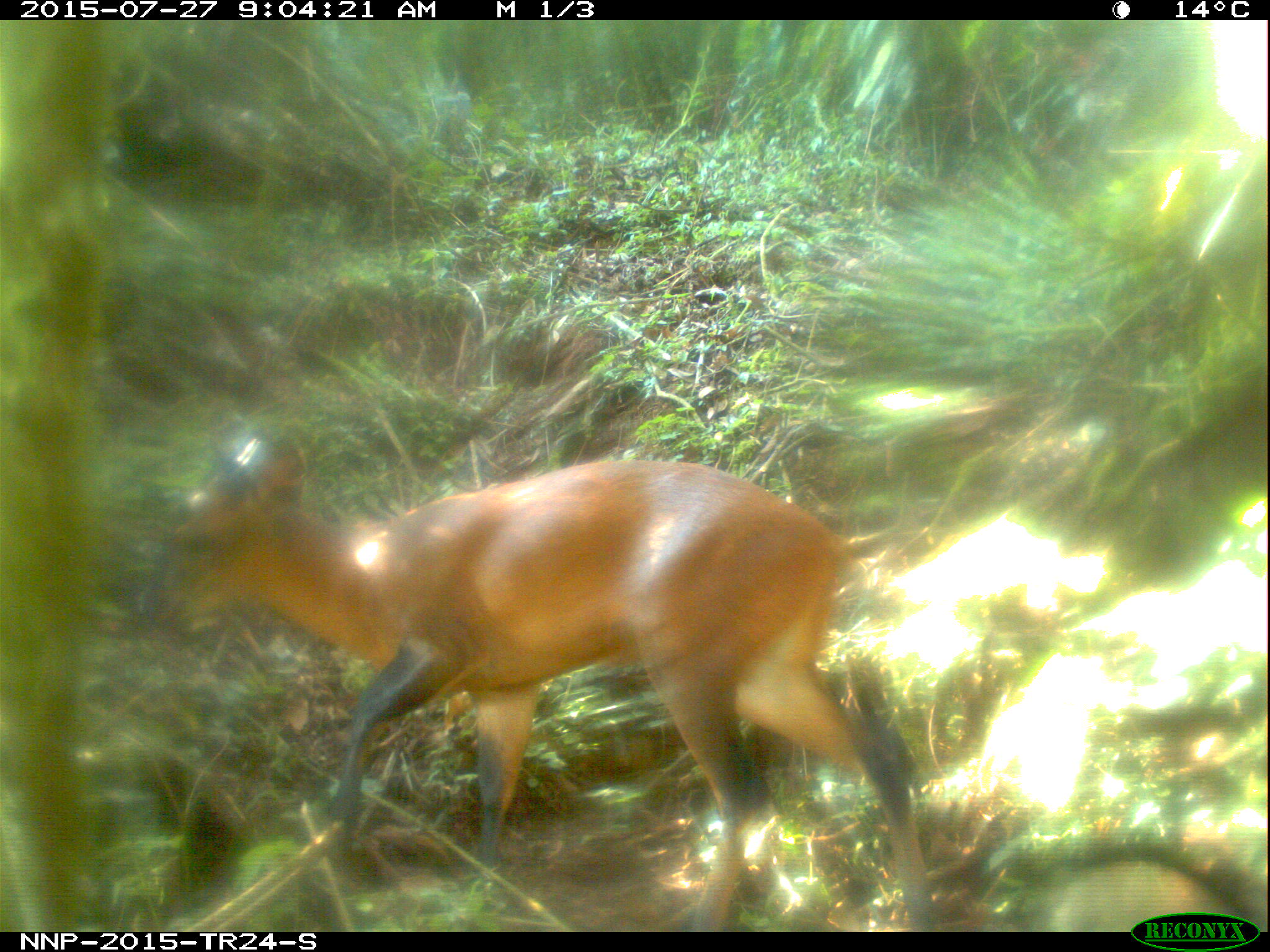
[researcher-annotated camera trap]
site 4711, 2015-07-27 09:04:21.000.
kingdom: Animalia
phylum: Chordata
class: Mammalia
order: Artiodactyla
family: Bovidae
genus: Cephalophus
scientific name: Cephalophus nigrifrons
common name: black-fronted duiker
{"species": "Cephalophus nigrifrons (black-fronted duiker)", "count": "1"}